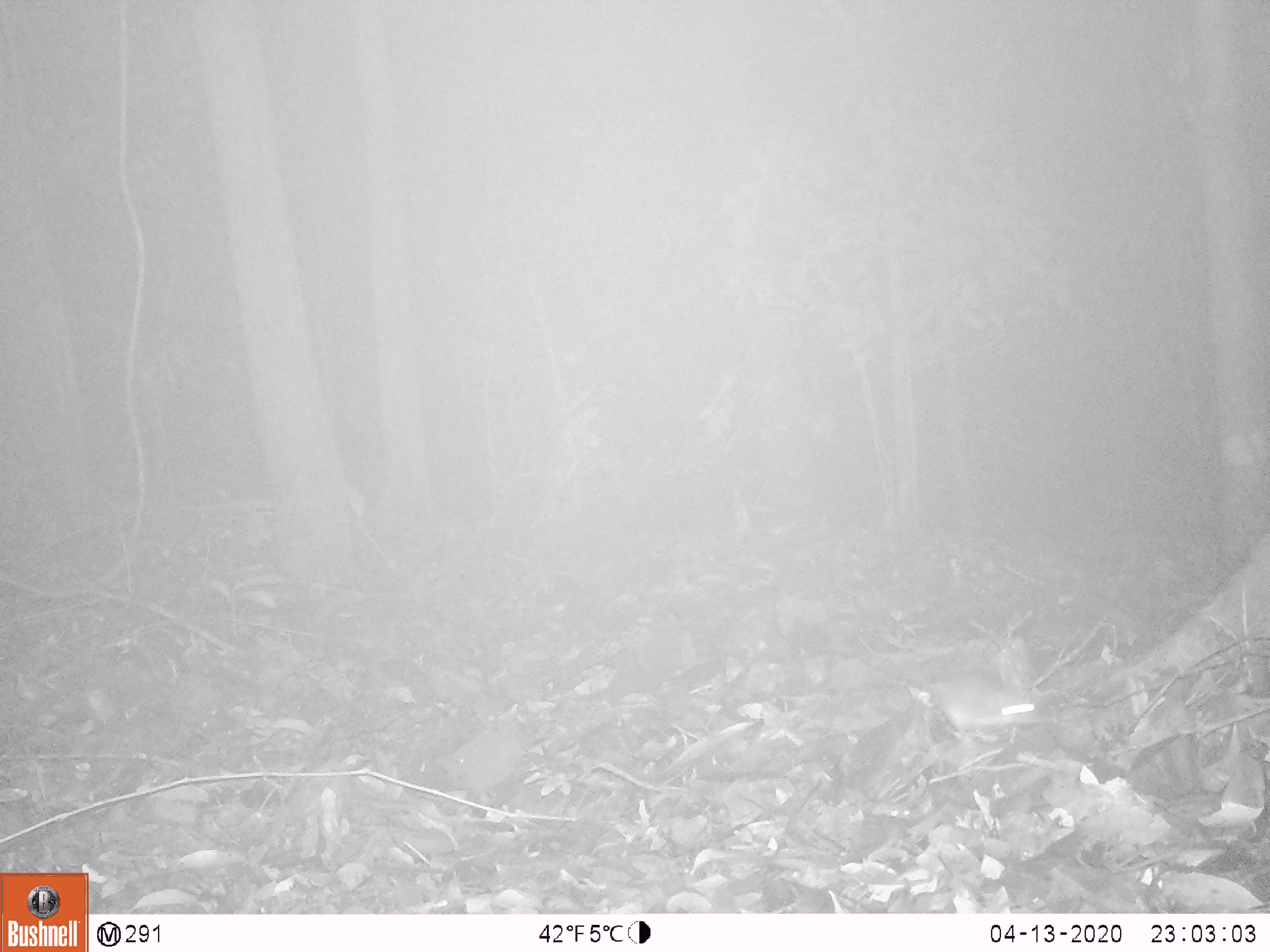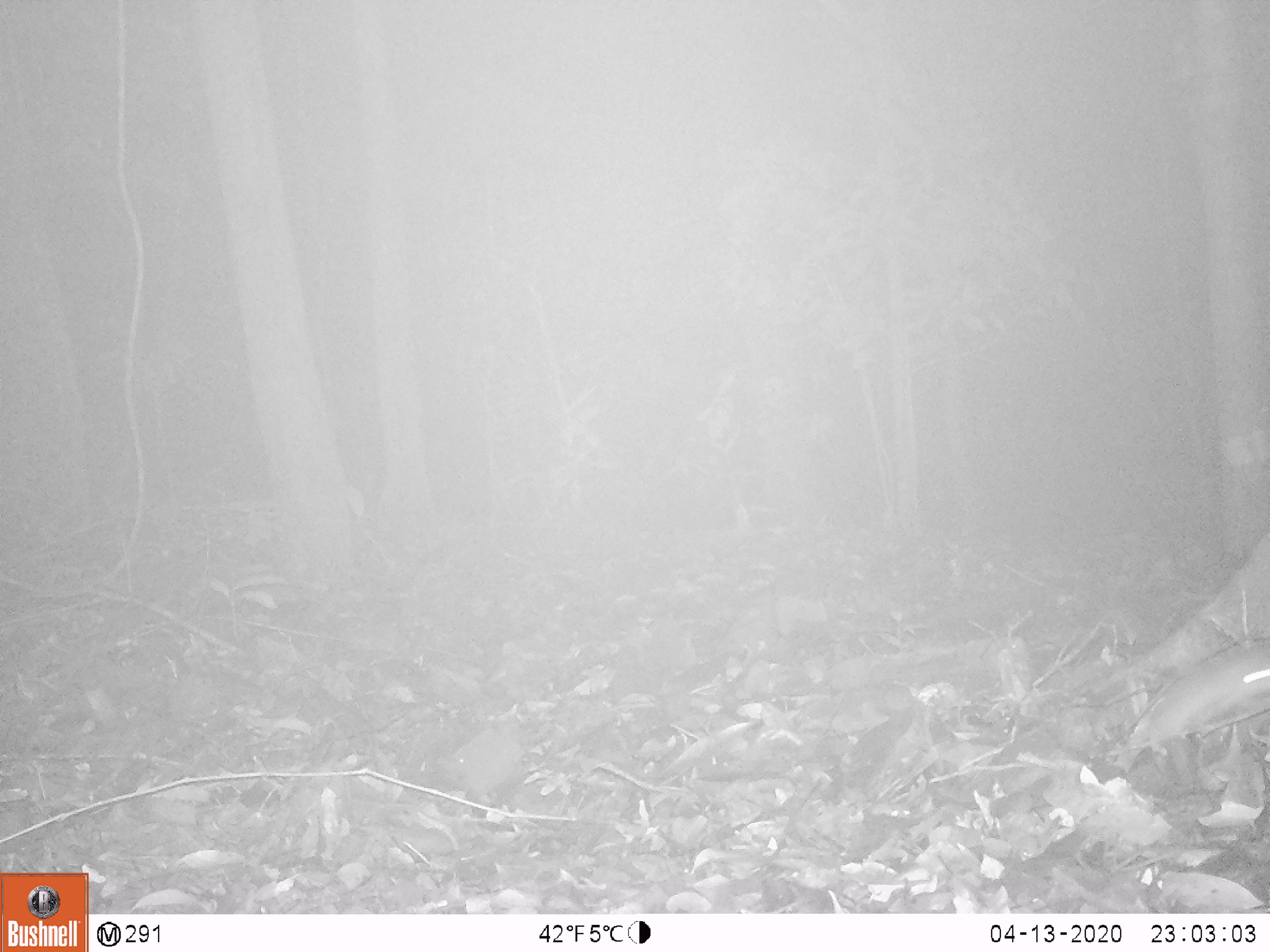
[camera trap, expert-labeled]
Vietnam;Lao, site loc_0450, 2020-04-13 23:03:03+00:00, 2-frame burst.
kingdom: Animalia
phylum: Chordata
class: Mammalia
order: Rodentia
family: Muridae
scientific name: Muridae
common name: old-world mice and rats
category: unidentified murid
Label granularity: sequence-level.